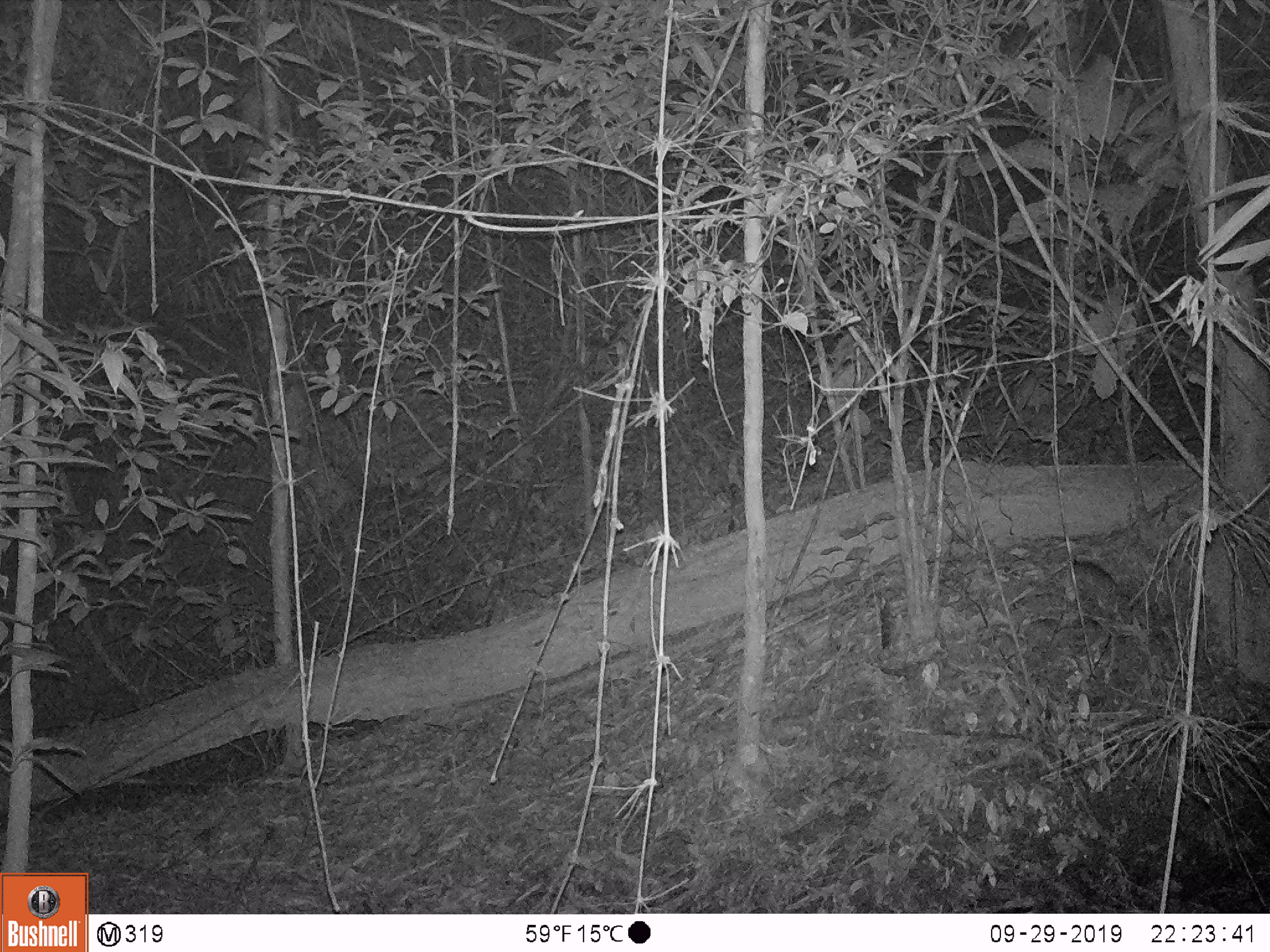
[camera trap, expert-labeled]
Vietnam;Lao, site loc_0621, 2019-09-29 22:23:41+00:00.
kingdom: Animalia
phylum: Chordata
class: Mammalia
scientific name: Mammalia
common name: mammal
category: unidentified small mammal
Unidentified small mammal (mammal) (Mammalia). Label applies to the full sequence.